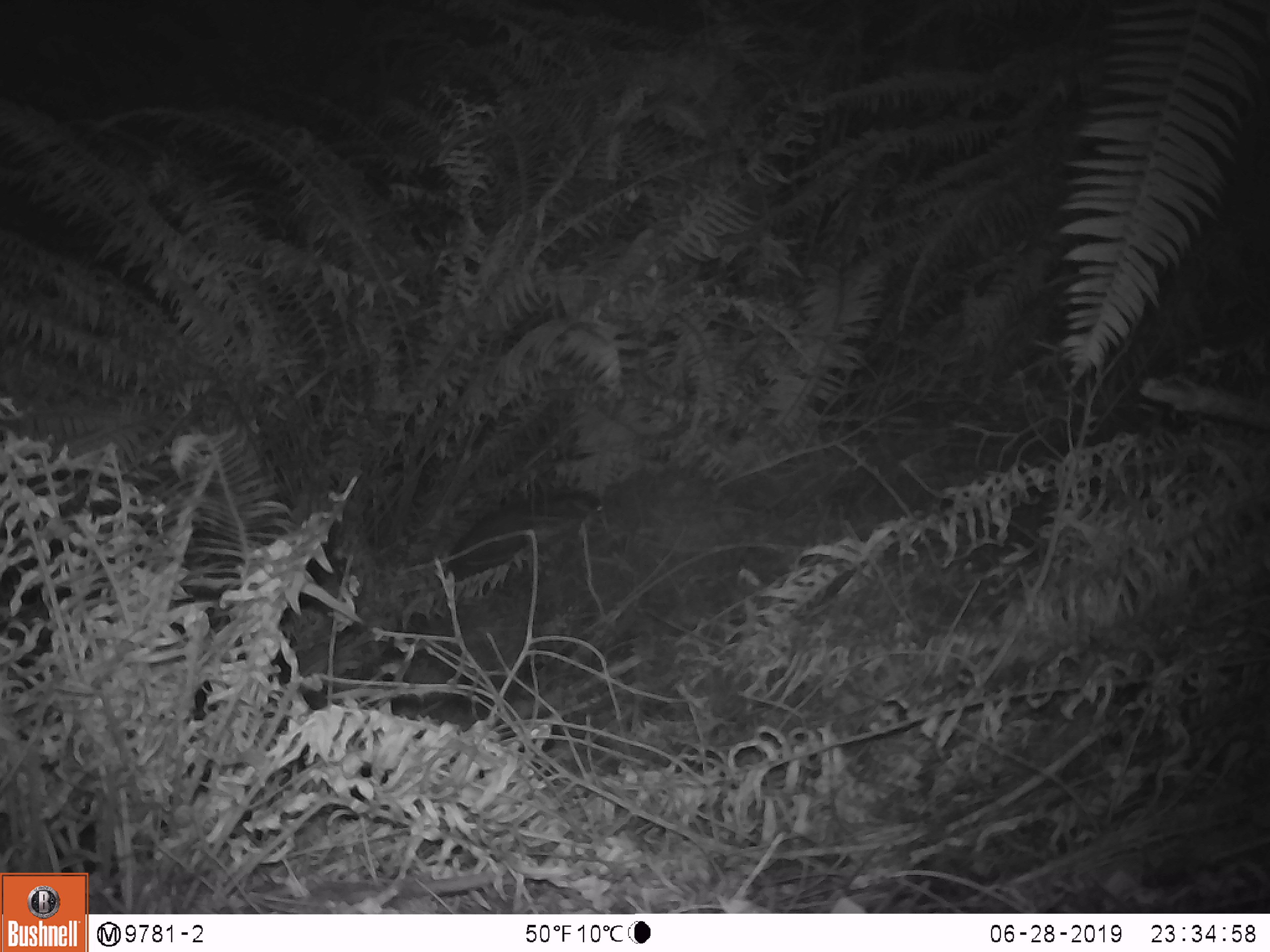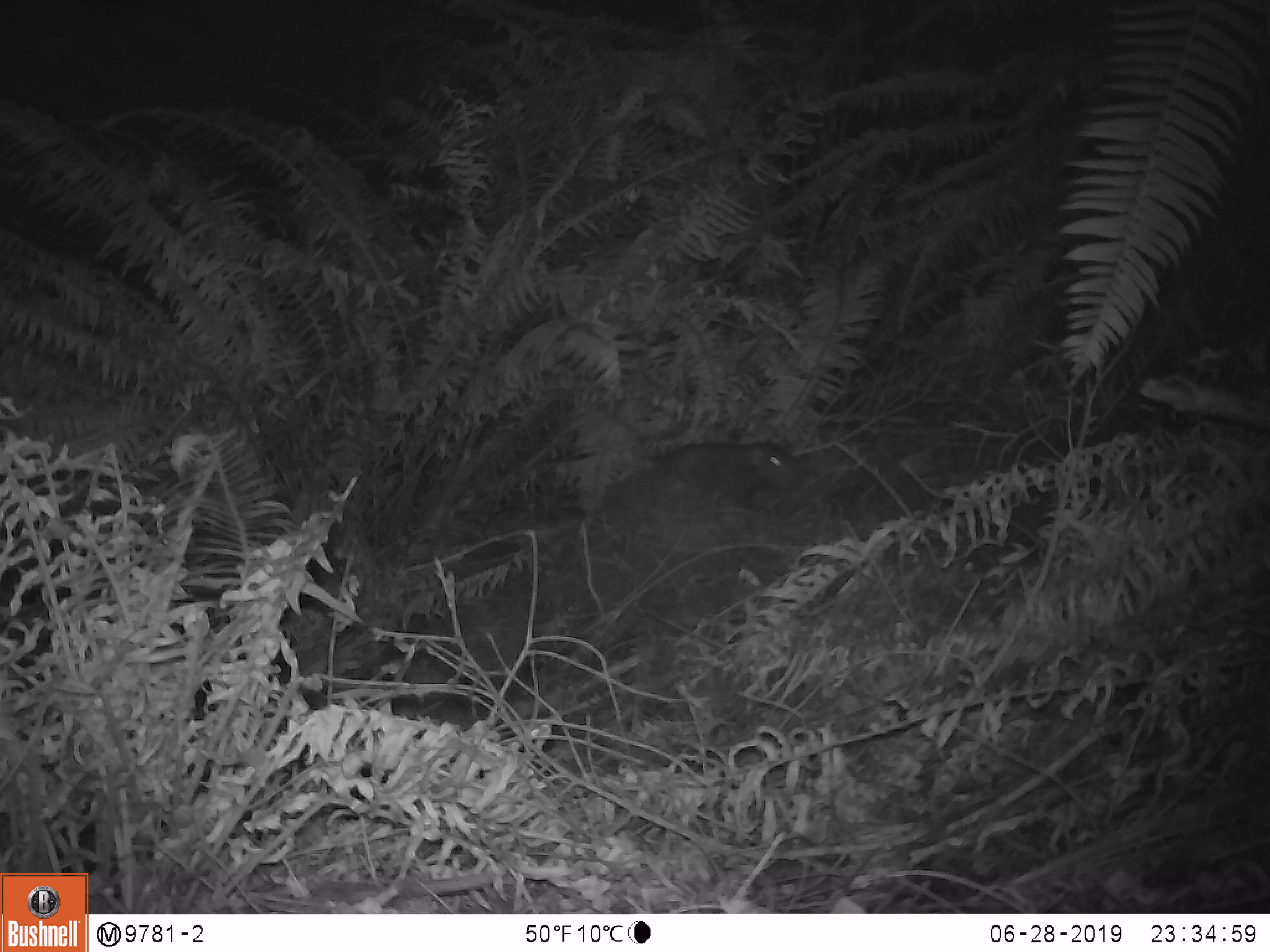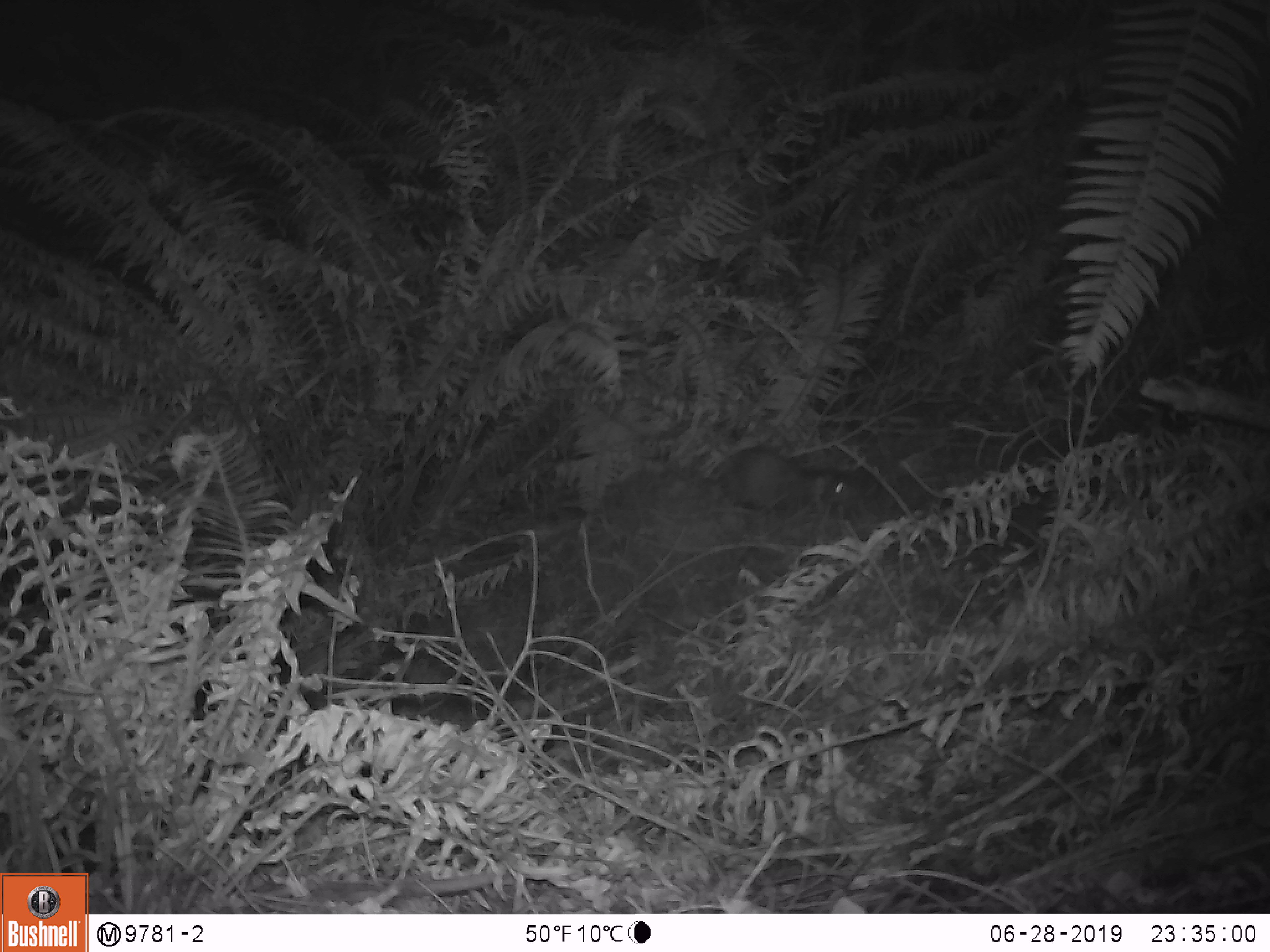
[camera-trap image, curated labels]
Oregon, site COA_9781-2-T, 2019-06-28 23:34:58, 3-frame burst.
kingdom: Animalia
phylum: Chordata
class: Mammalia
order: Rodentia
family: Aplodontiidae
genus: Aplodontia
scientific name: Aplodontia rufa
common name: mountain beaver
Mountain beaver (Aplodontia rufa).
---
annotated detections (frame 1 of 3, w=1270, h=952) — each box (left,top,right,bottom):
mountain beaver: (440,486,605,587)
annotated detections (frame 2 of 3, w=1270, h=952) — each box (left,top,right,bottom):
mountain beaver: (640,435,809,496)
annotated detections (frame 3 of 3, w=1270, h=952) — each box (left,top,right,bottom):
mountain beaver: (709,444,861,521)